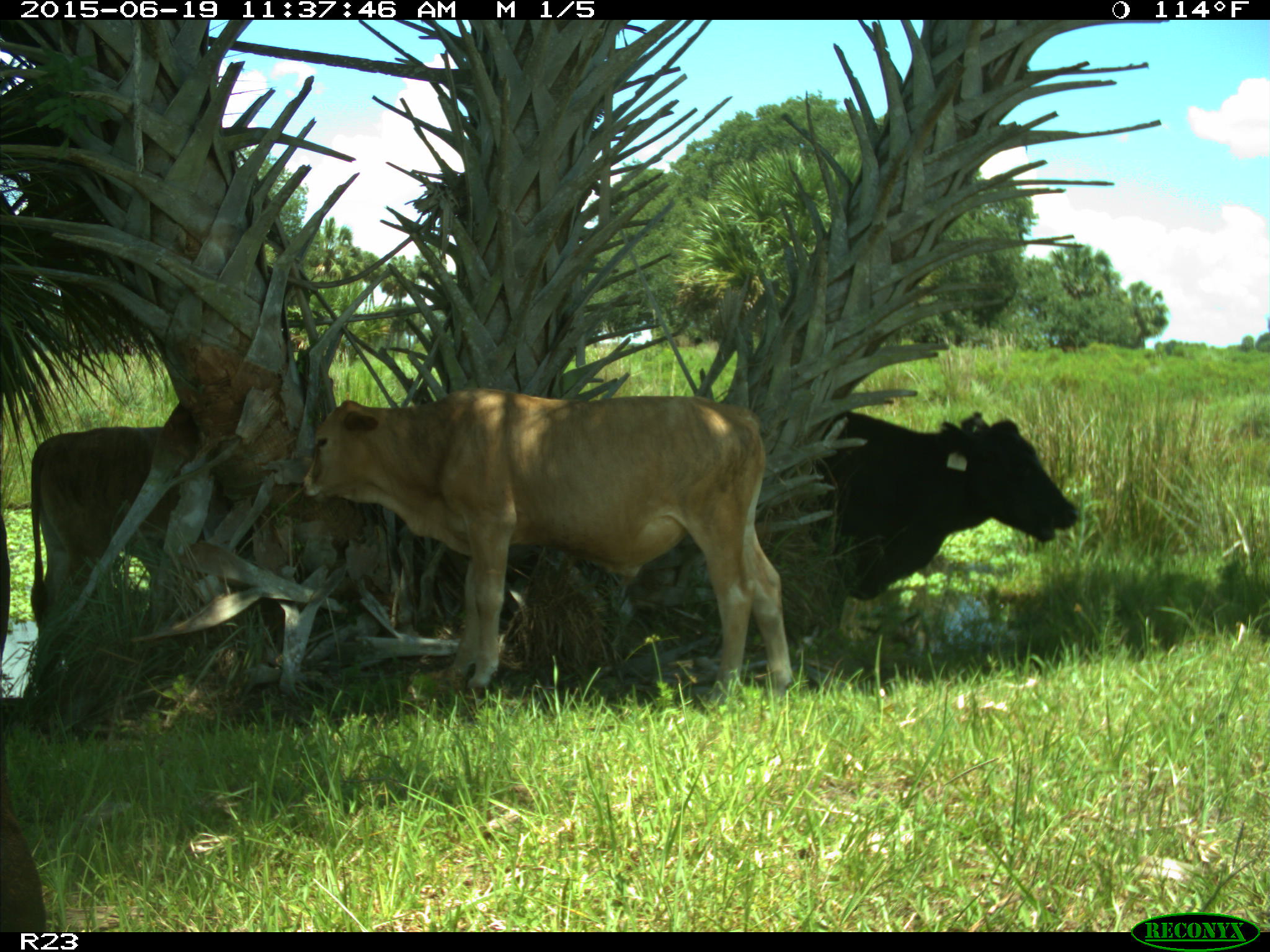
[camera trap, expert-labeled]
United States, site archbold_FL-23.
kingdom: Animalia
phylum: Chordata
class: Mammalia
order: Artiodactyla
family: Bovidae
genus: Bos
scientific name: Bos taurus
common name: domestic cow